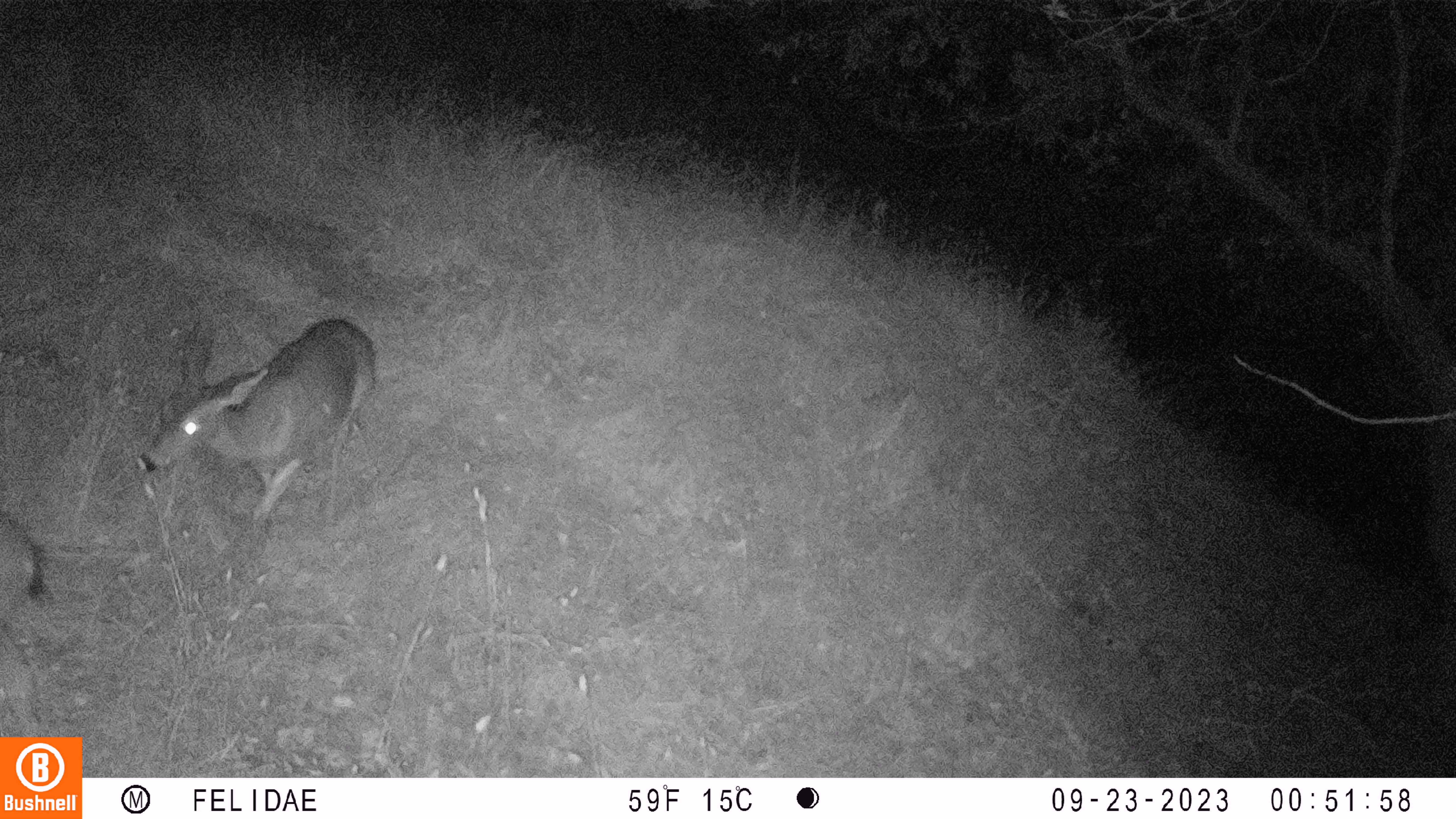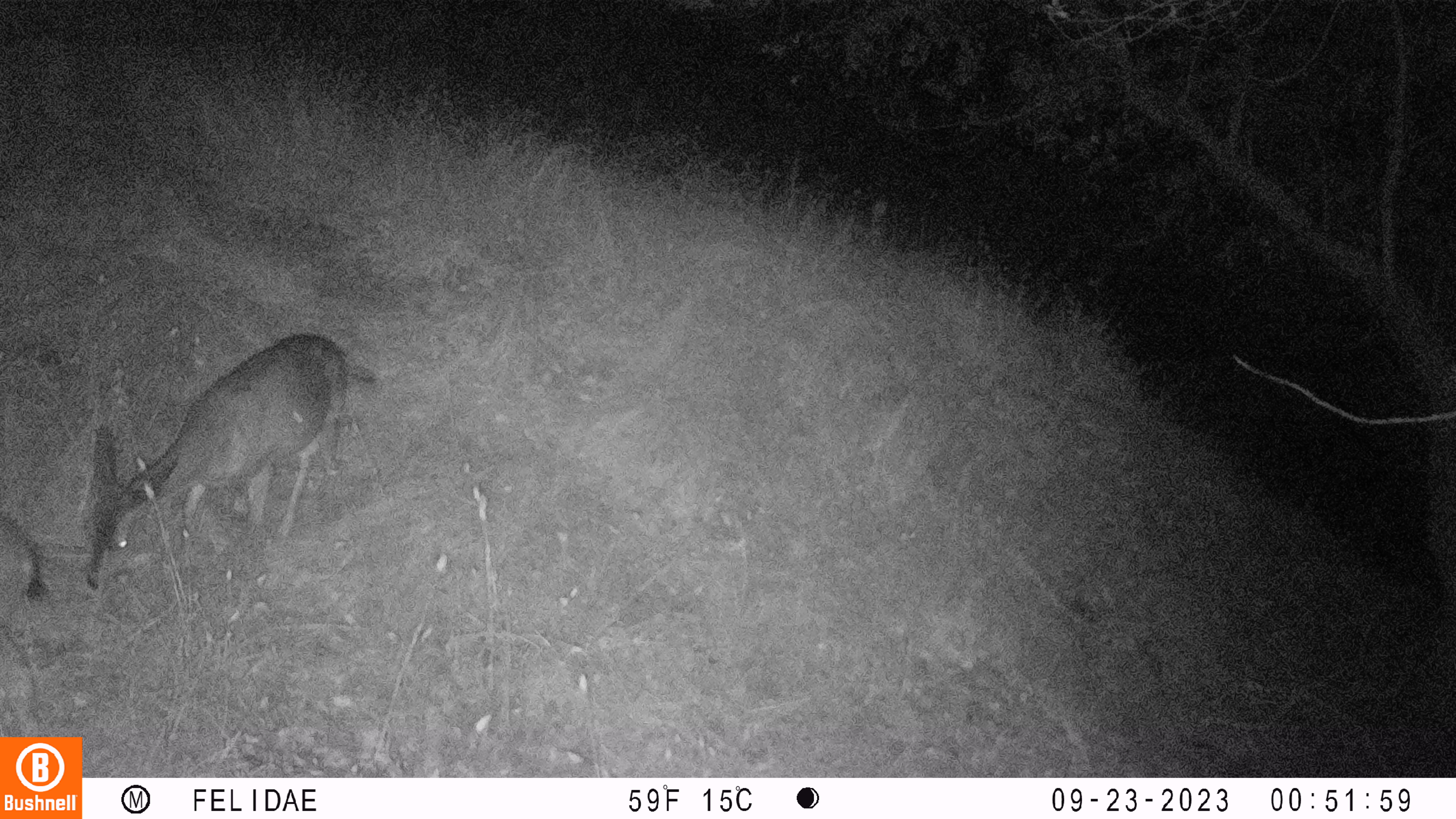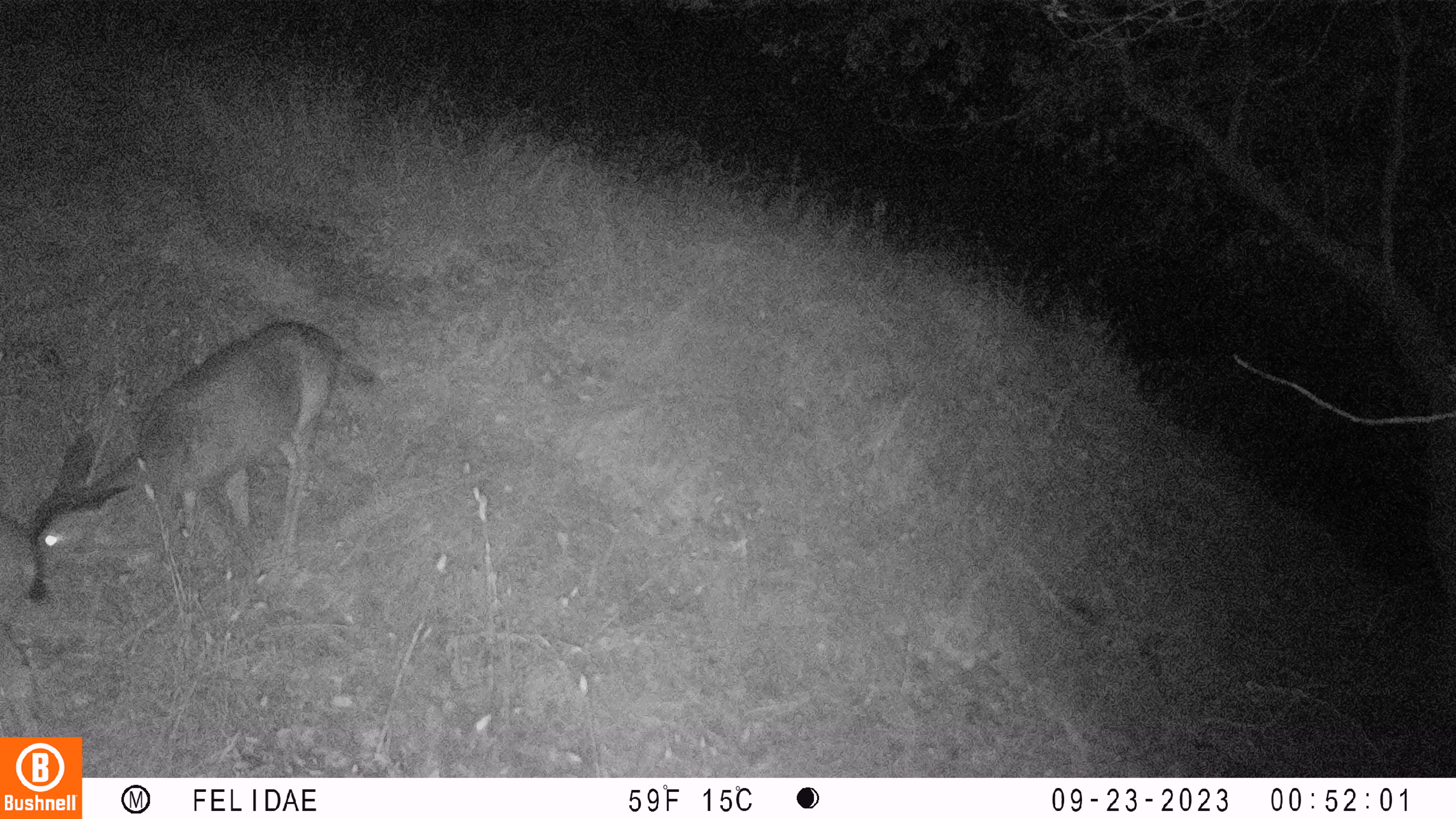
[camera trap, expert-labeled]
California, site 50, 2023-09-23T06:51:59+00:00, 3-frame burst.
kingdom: Animalia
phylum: Chordata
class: Mammalia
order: Artiodactyla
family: Cervidae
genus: Odocoileus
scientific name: Odocoileus hemionus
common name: mule deer